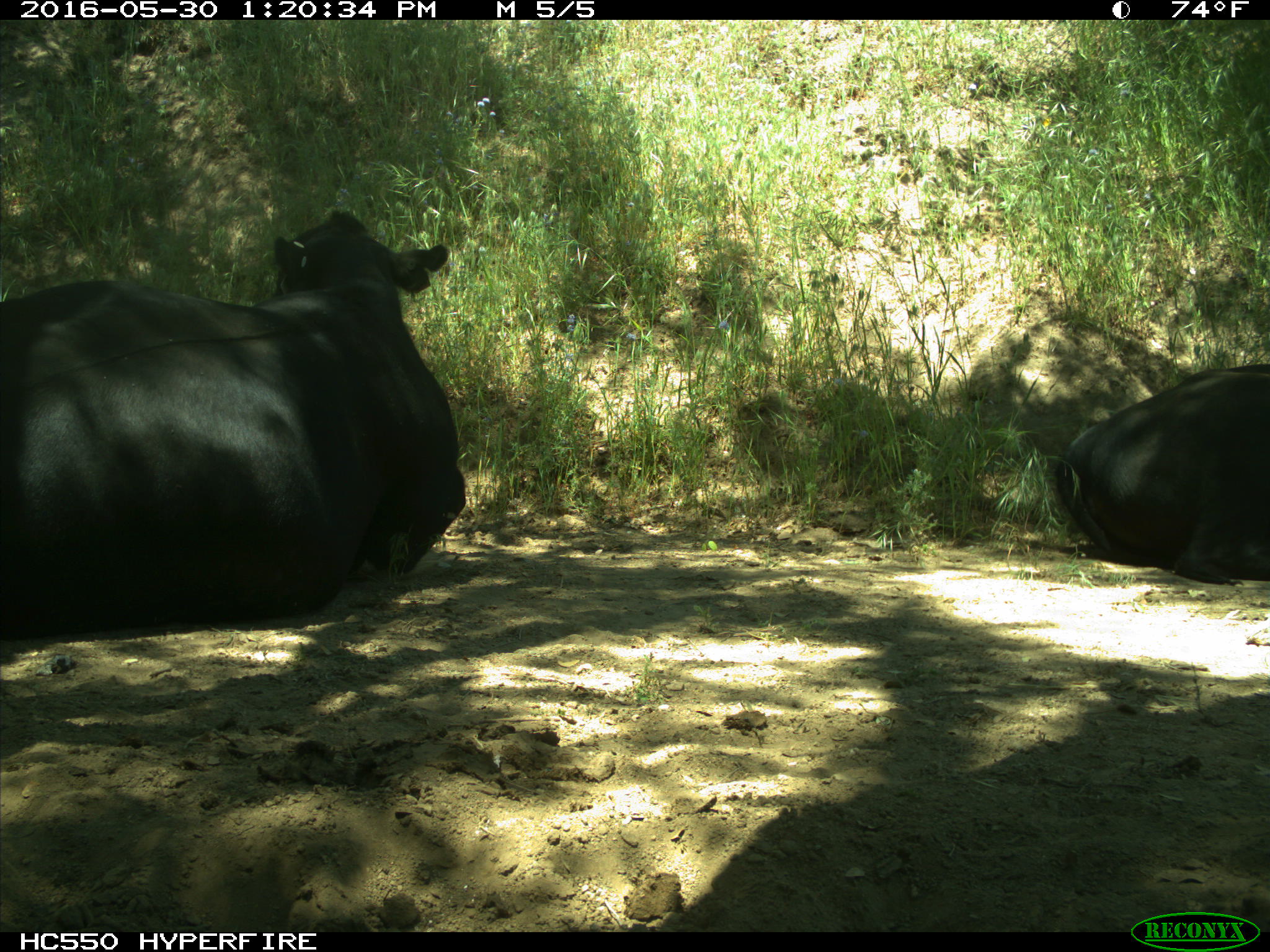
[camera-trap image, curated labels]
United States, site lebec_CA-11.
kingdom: Animalia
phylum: Chordata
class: Mammalia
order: Artiodactyla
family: Bovidae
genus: Bos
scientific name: Bos taurus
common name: domestic cow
Bos taurus (domestic cow).